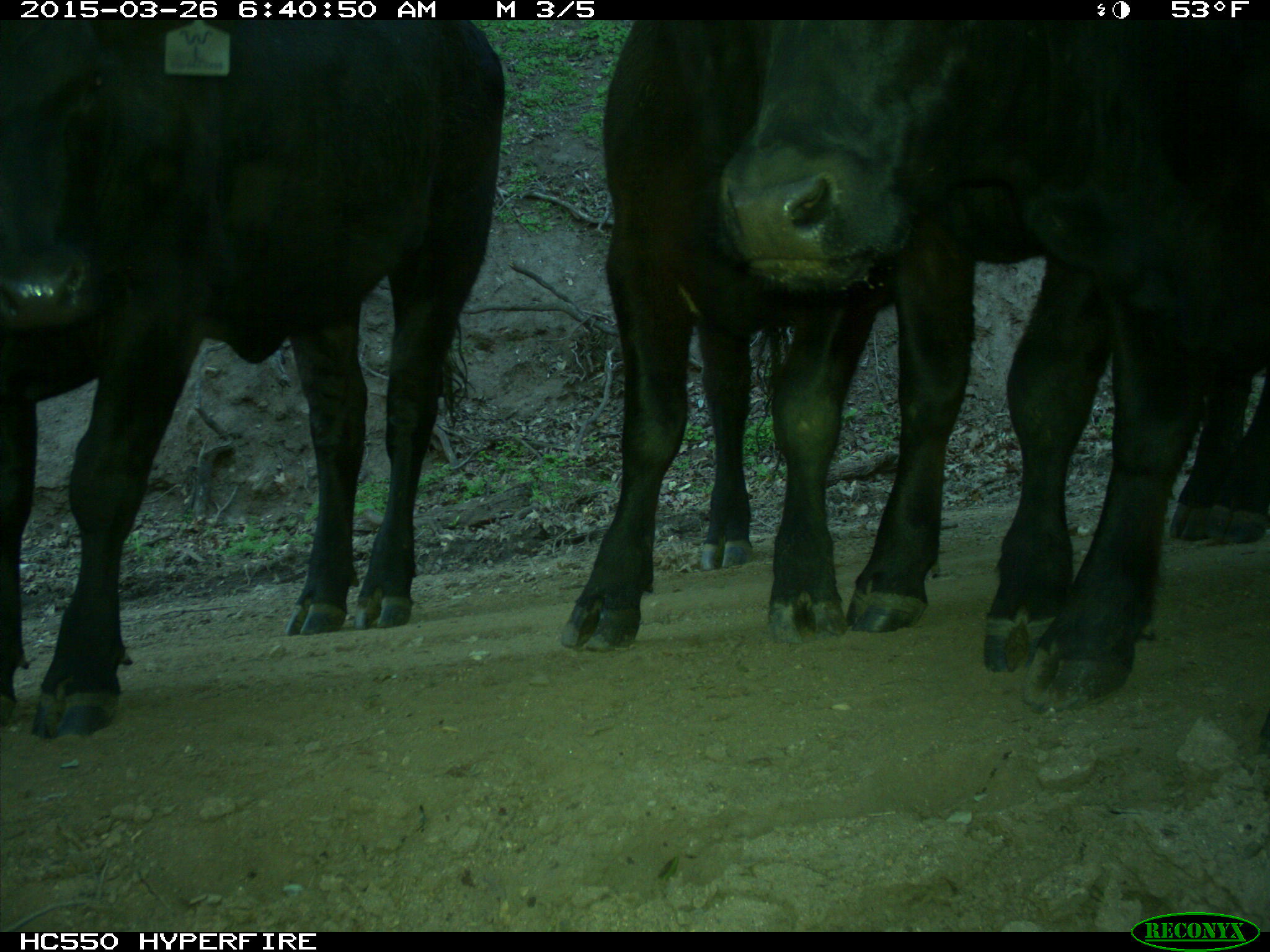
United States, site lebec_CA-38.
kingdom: Animalia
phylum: Chordata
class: Mammalia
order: Artiodactyla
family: Bovidae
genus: Bos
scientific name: Bos taurus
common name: domestic cow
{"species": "Bos taurus (domestic cow)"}